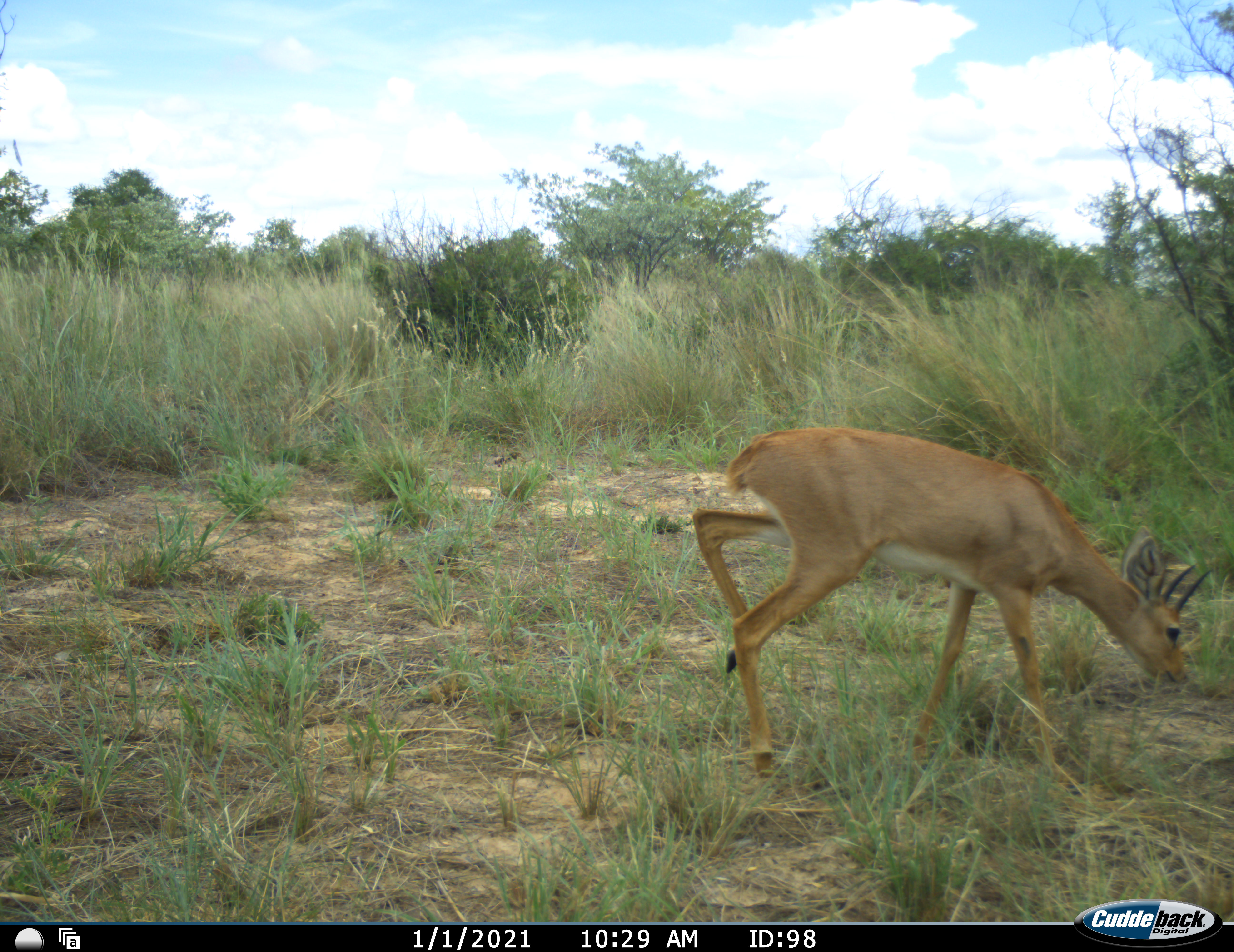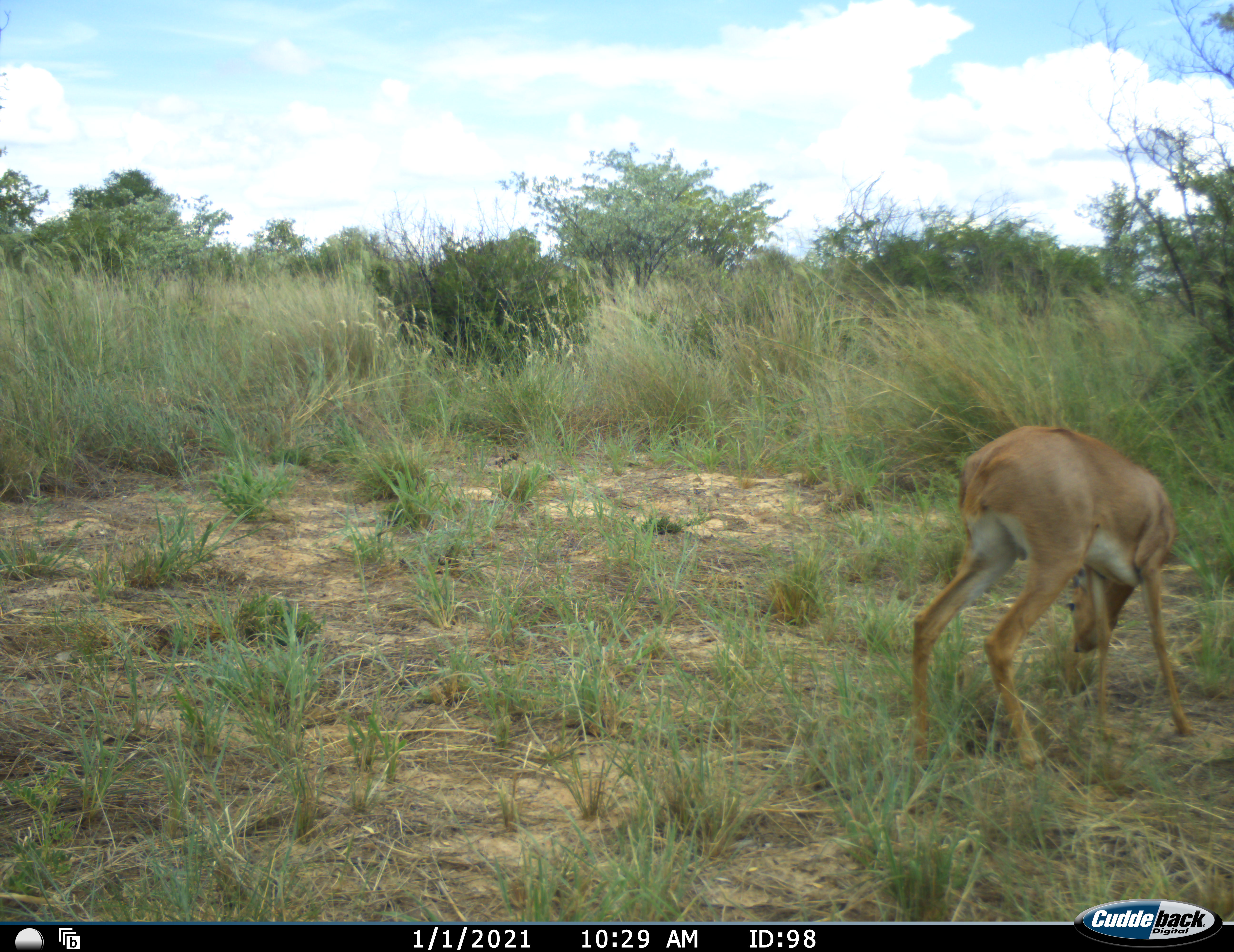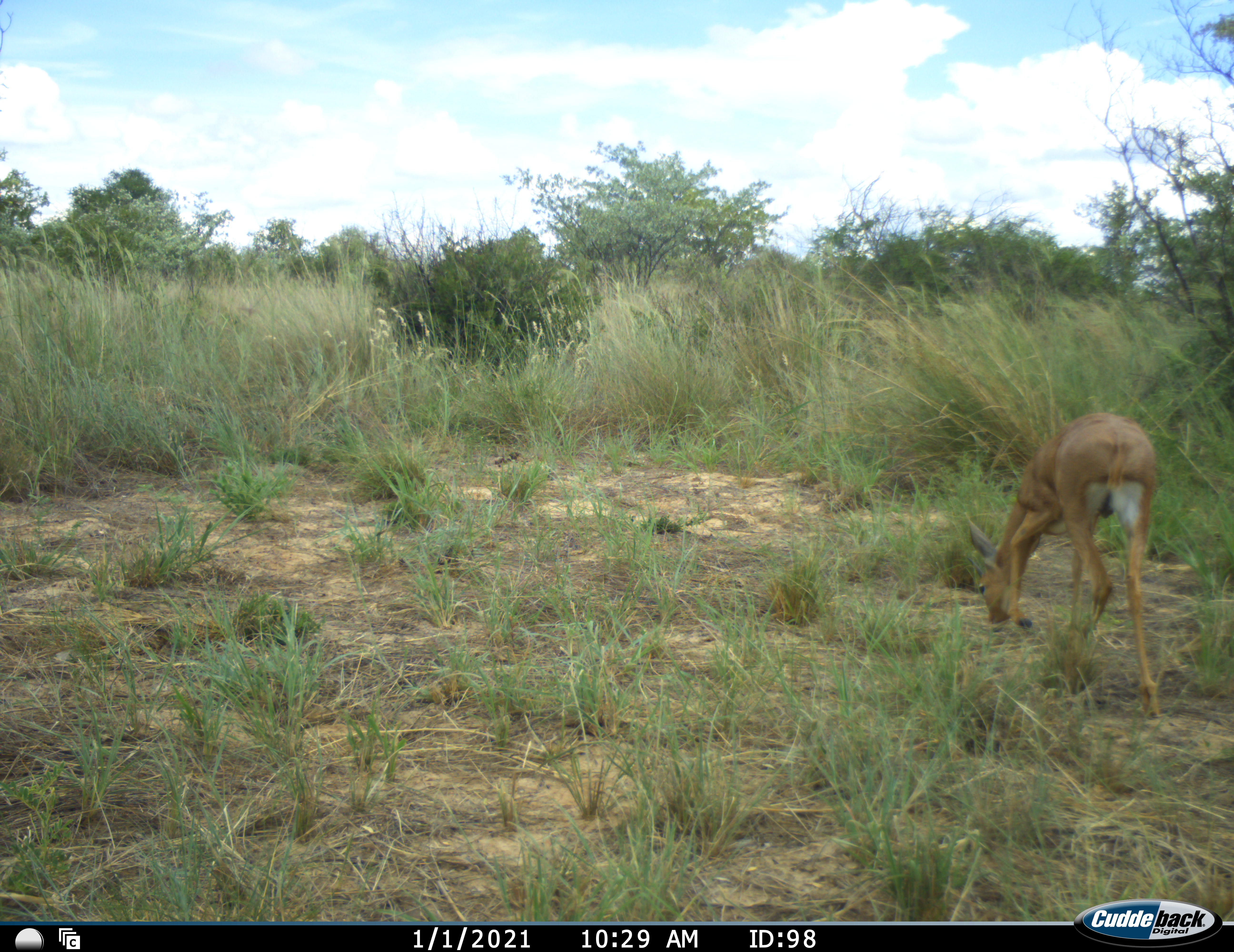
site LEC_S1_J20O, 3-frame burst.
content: unidentified animal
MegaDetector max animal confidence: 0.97